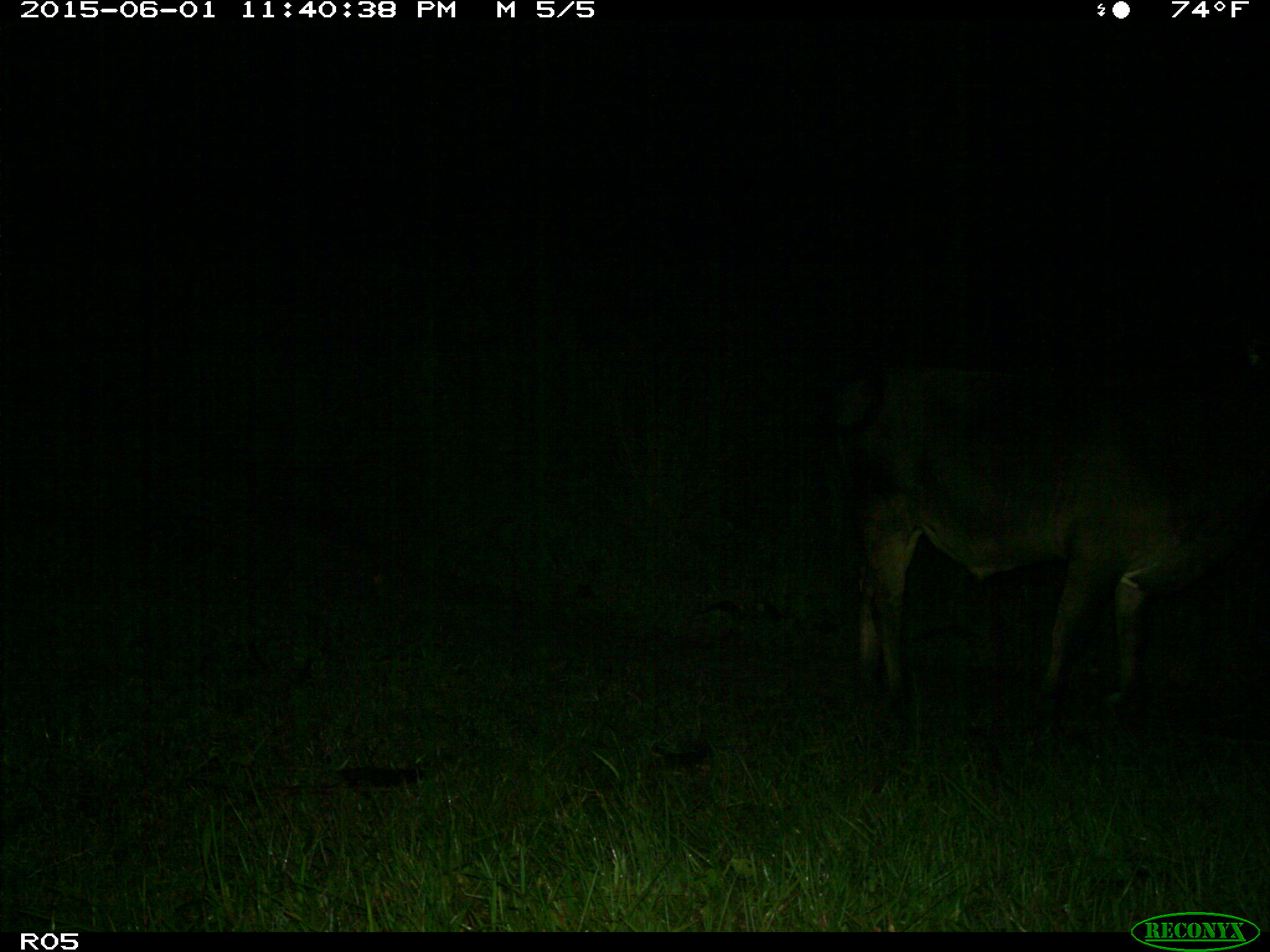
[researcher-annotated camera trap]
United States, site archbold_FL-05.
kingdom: Animalia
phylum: Chordata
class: Mammalia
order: Artiodactyla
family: Bovidae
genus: Bos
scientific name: Bos taurus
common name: domestic cow